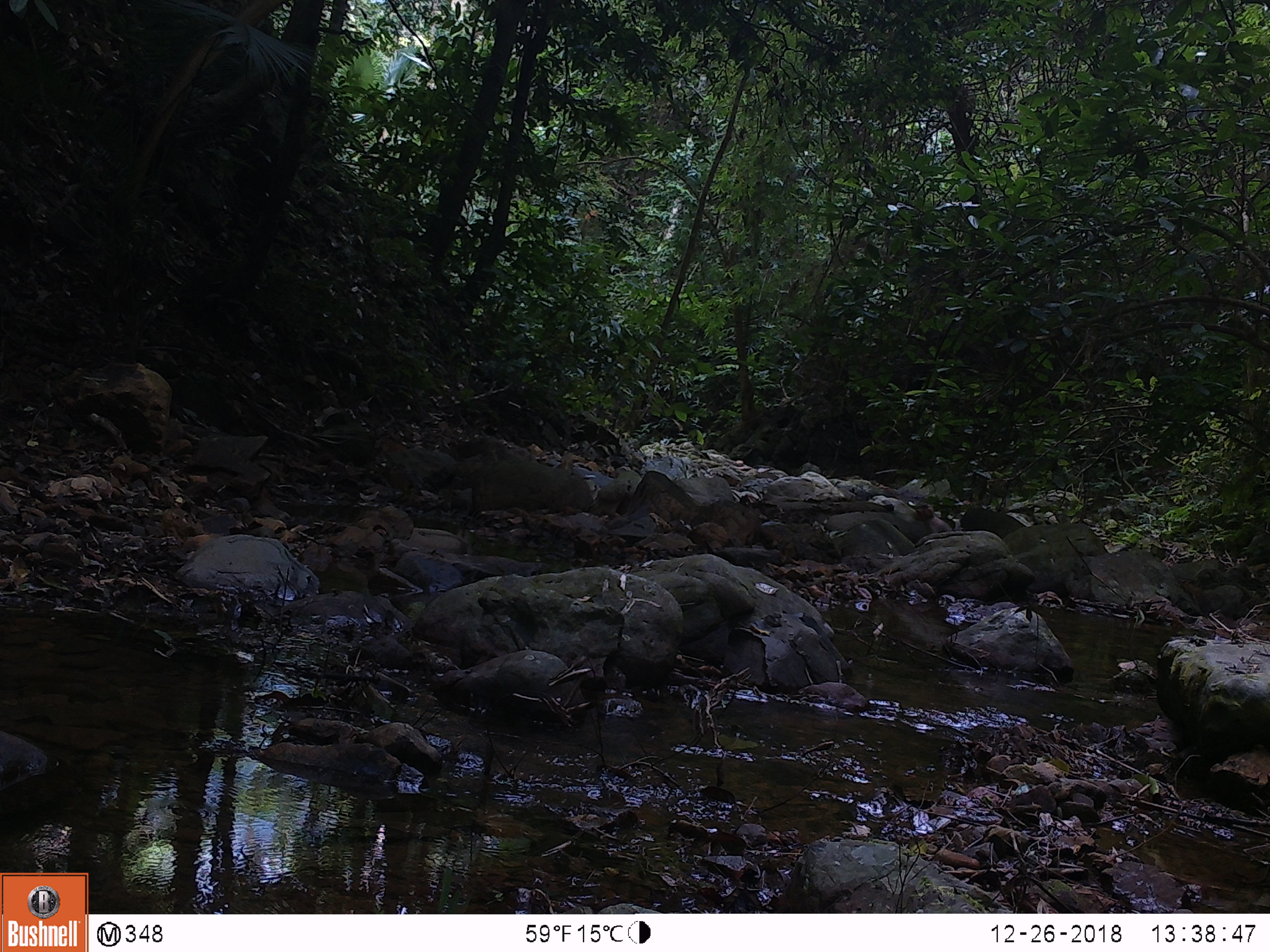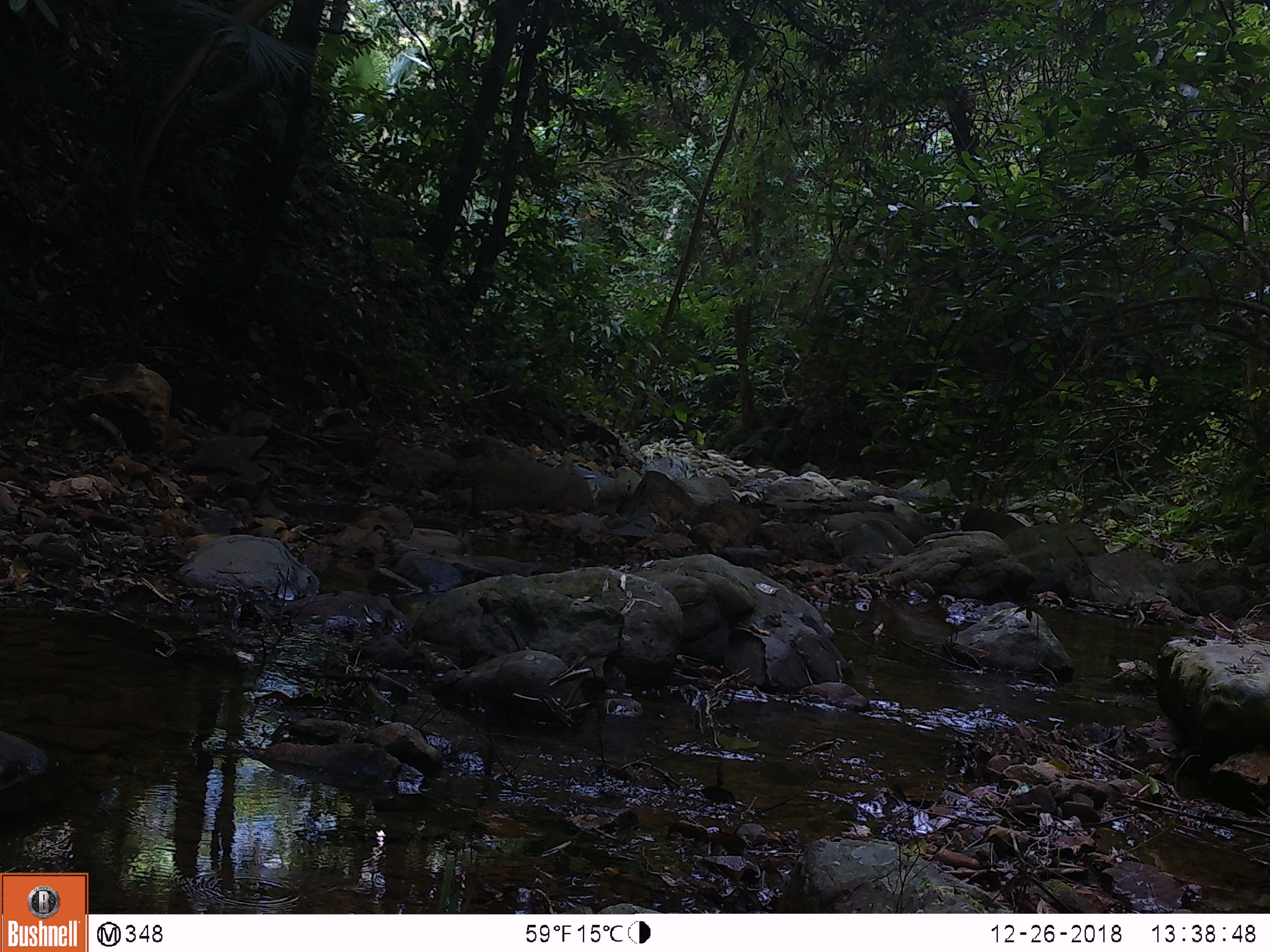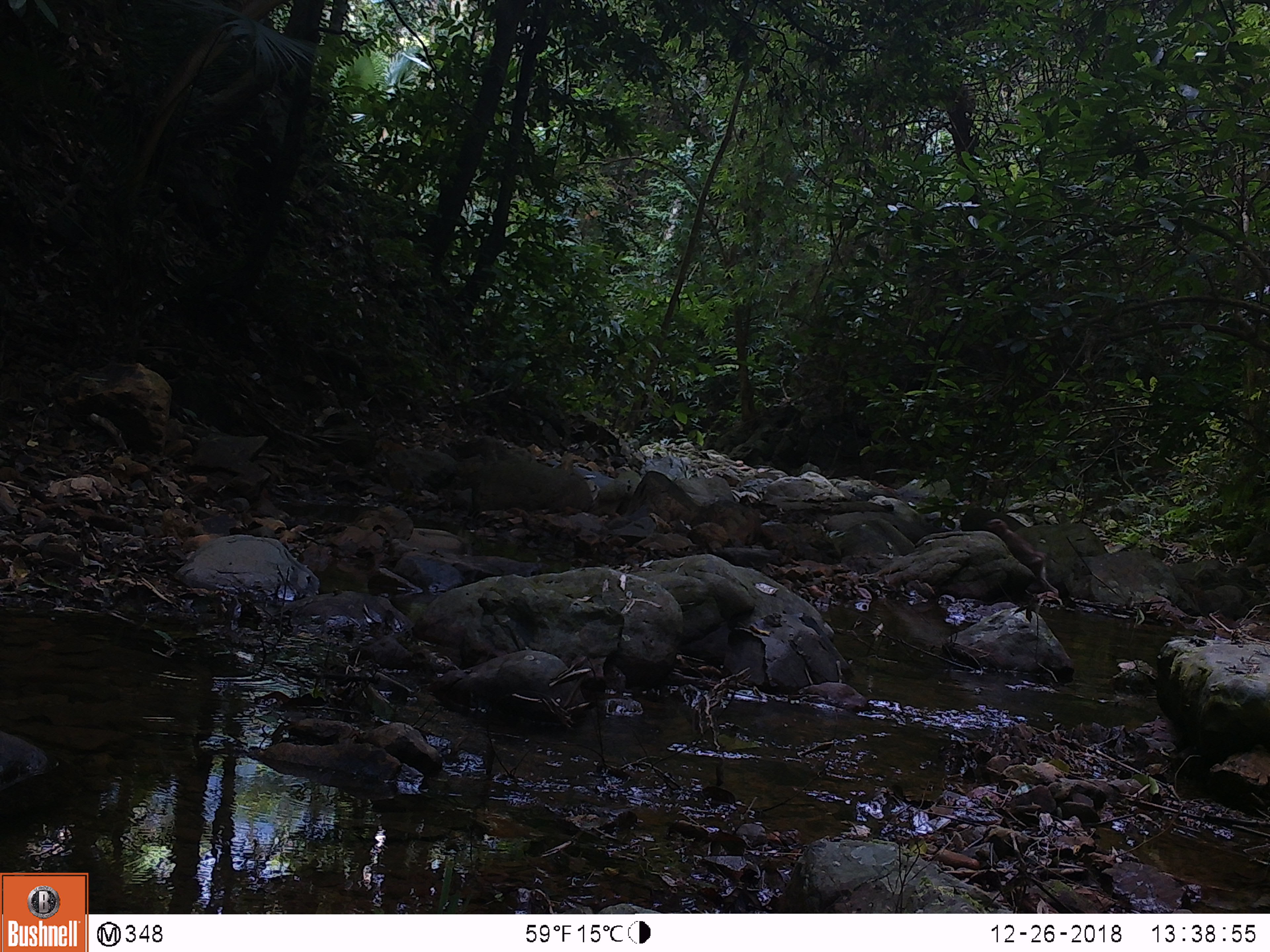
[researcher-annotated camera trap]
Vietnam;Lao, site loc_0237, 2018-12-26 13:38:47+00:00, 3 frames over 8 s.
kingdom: Animalia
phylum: Chordata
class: Mammalia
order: Primates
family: Cercopithecidae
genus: Macaca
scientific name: Macaca nemestrina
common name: pig-tailed macaque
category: pig tailed macaque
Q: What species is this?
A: Pig tailed macaque (pig-tailed macaque) (Macaca nemestrina).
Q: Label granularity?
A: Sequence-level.